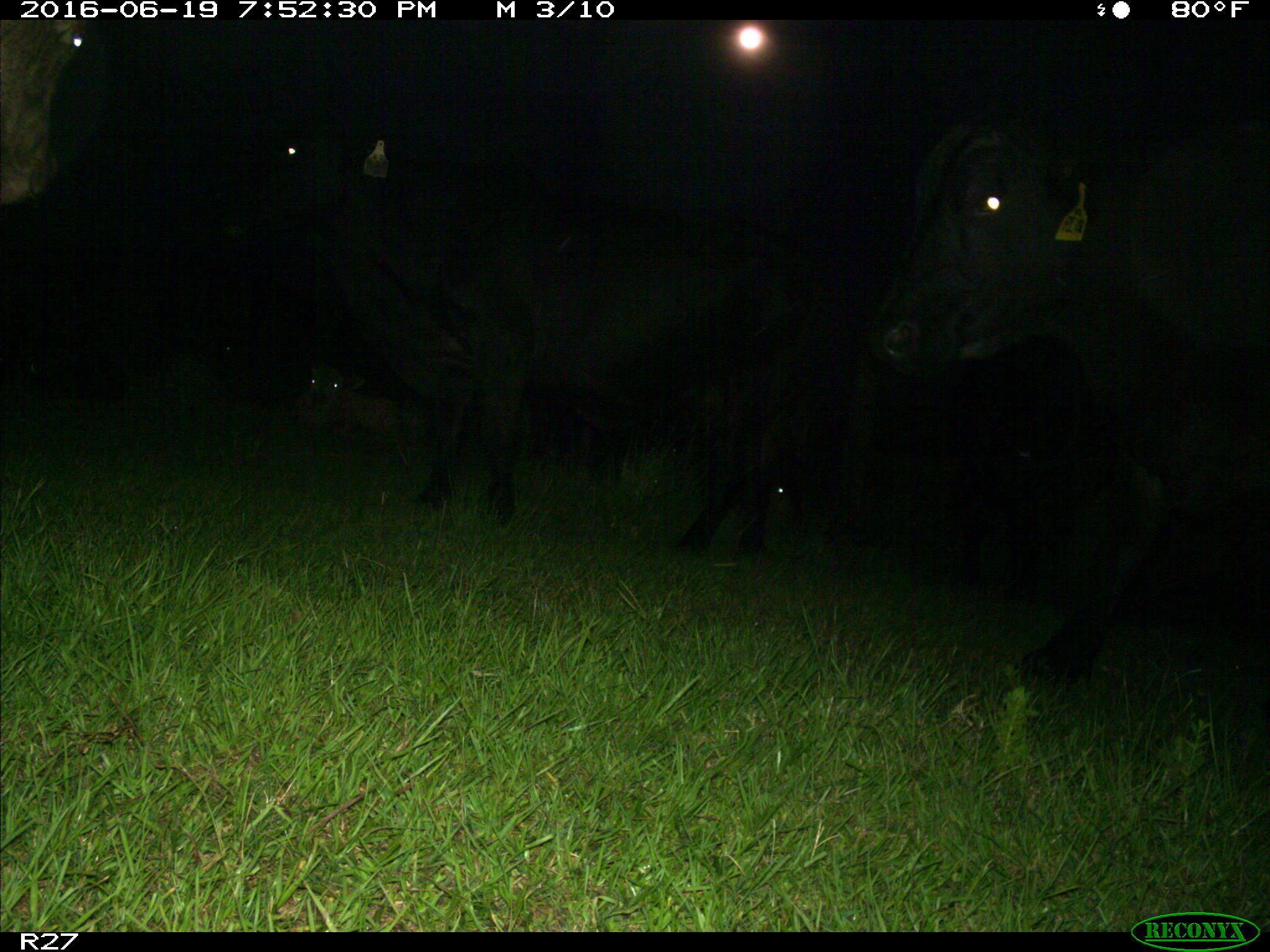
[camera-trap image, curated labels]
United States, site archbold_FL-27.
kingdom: Animalia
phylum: Chordata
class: Mammalia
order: Artiodactyla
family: Bovidae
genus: Bos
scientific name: Bos taurus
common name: domestic cow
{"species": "Bos taurus (domestic cow)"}